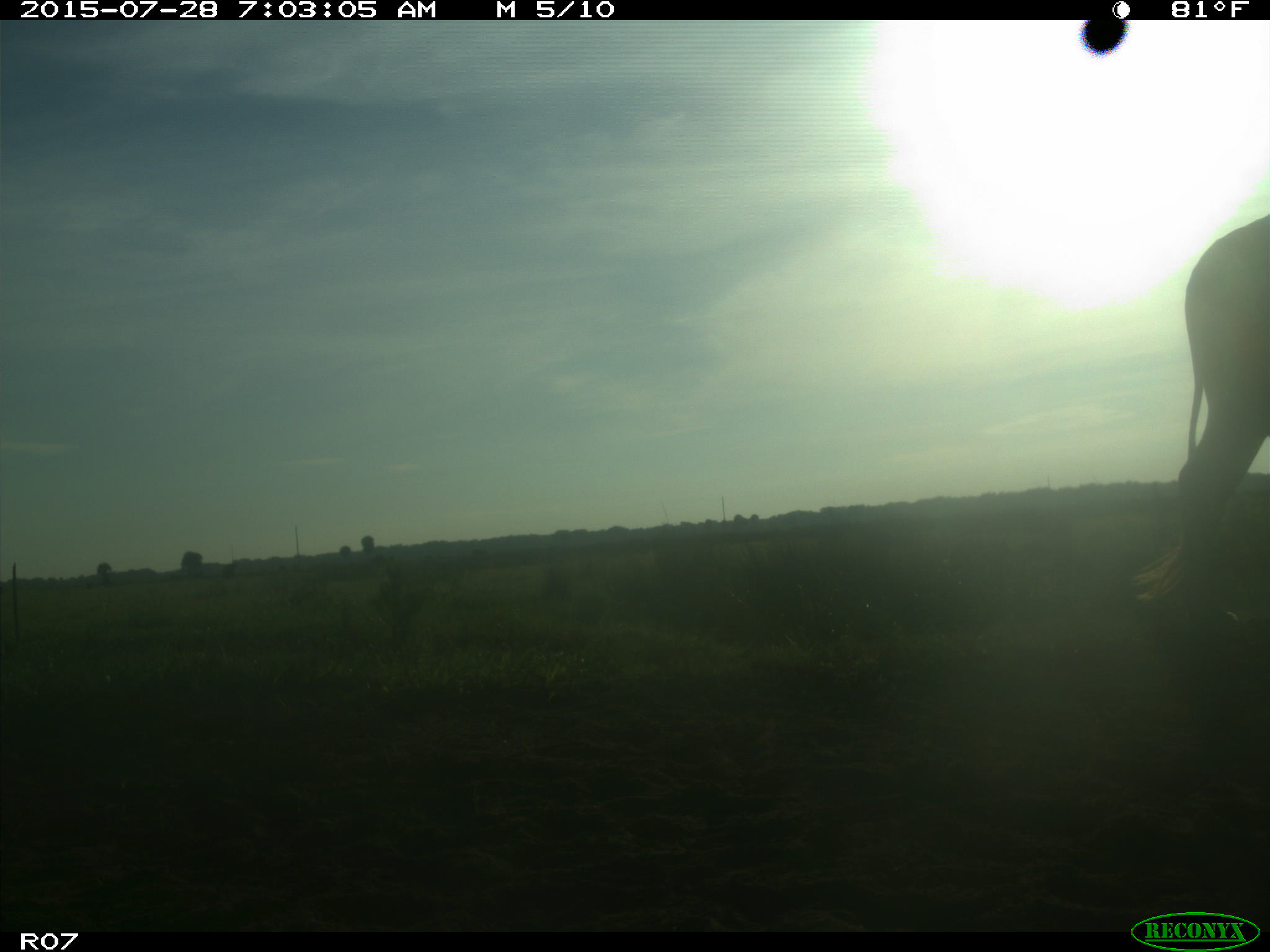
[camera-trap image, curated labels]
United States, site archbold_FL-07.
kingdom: Animalia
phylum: Chordata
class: Mammalia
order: Artiodactyla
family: Bovidae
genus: Bos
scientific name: Bos taurus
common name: domestic cow